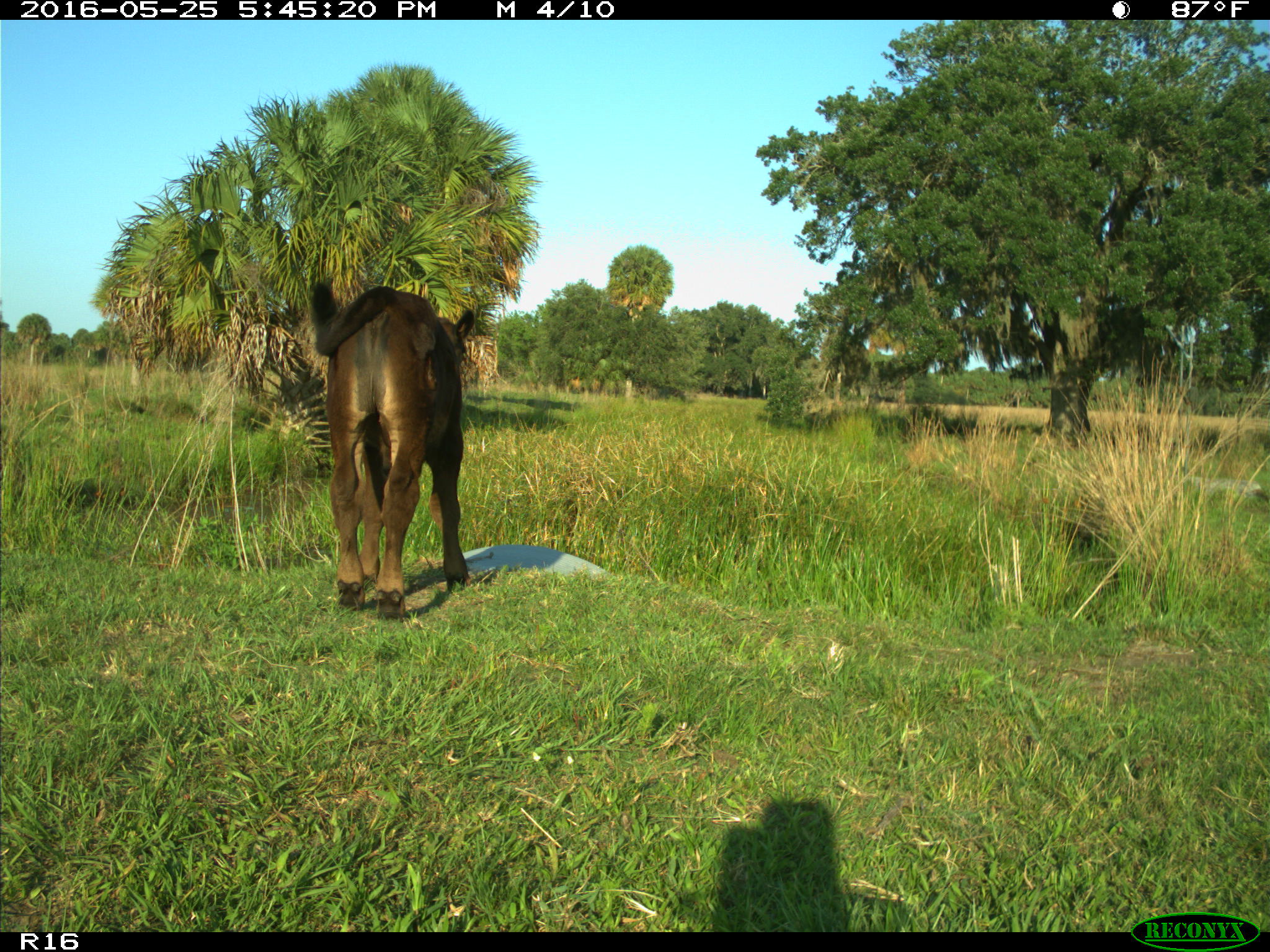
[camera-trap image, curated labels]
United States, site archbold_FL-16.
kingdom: Animalia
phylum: Chordata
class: Mammalia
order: Artiodactyla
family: Bovidae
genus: Bos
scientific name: Bos taurus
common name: domestic cow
Bos taurus (domestic cow).